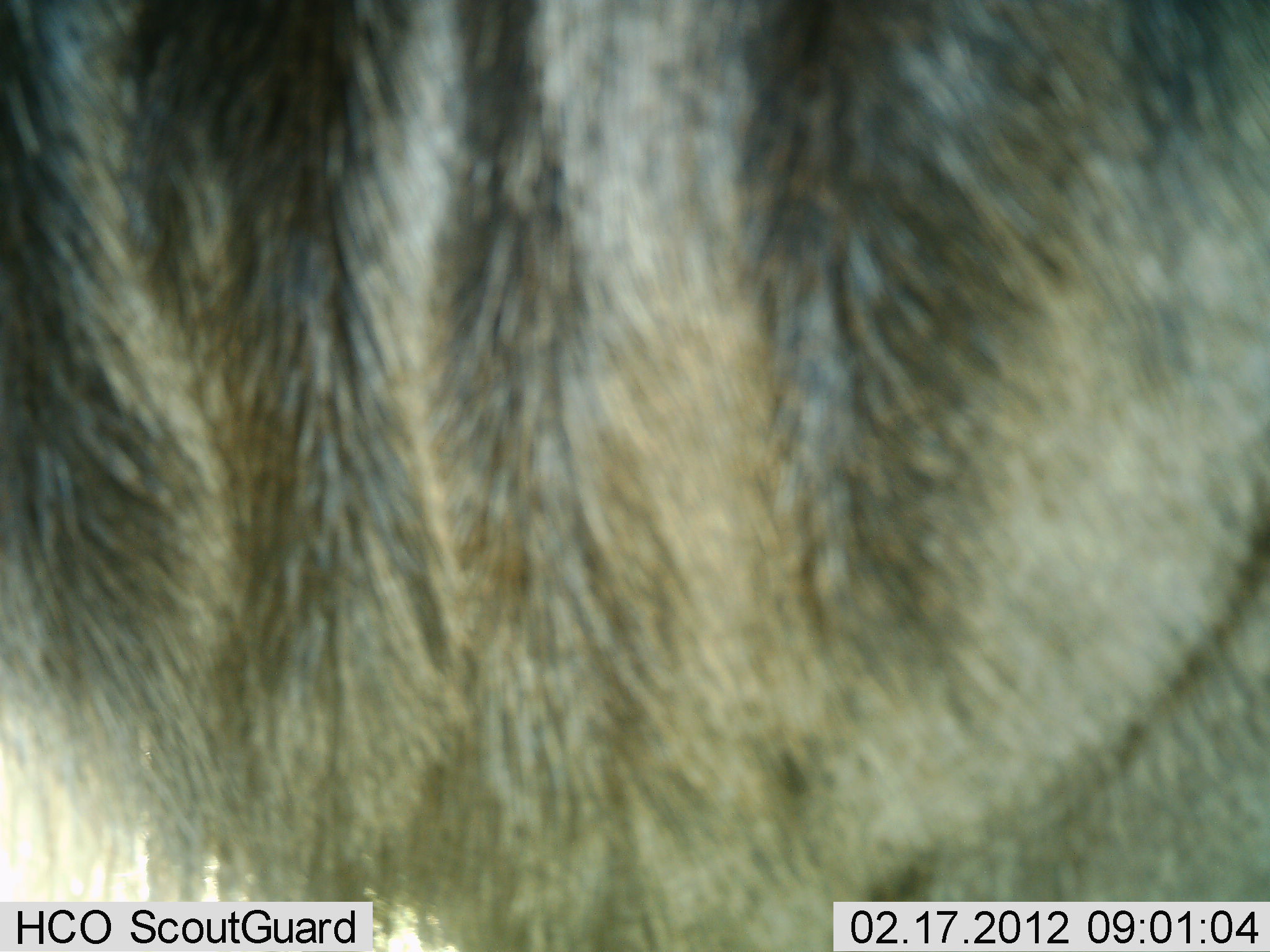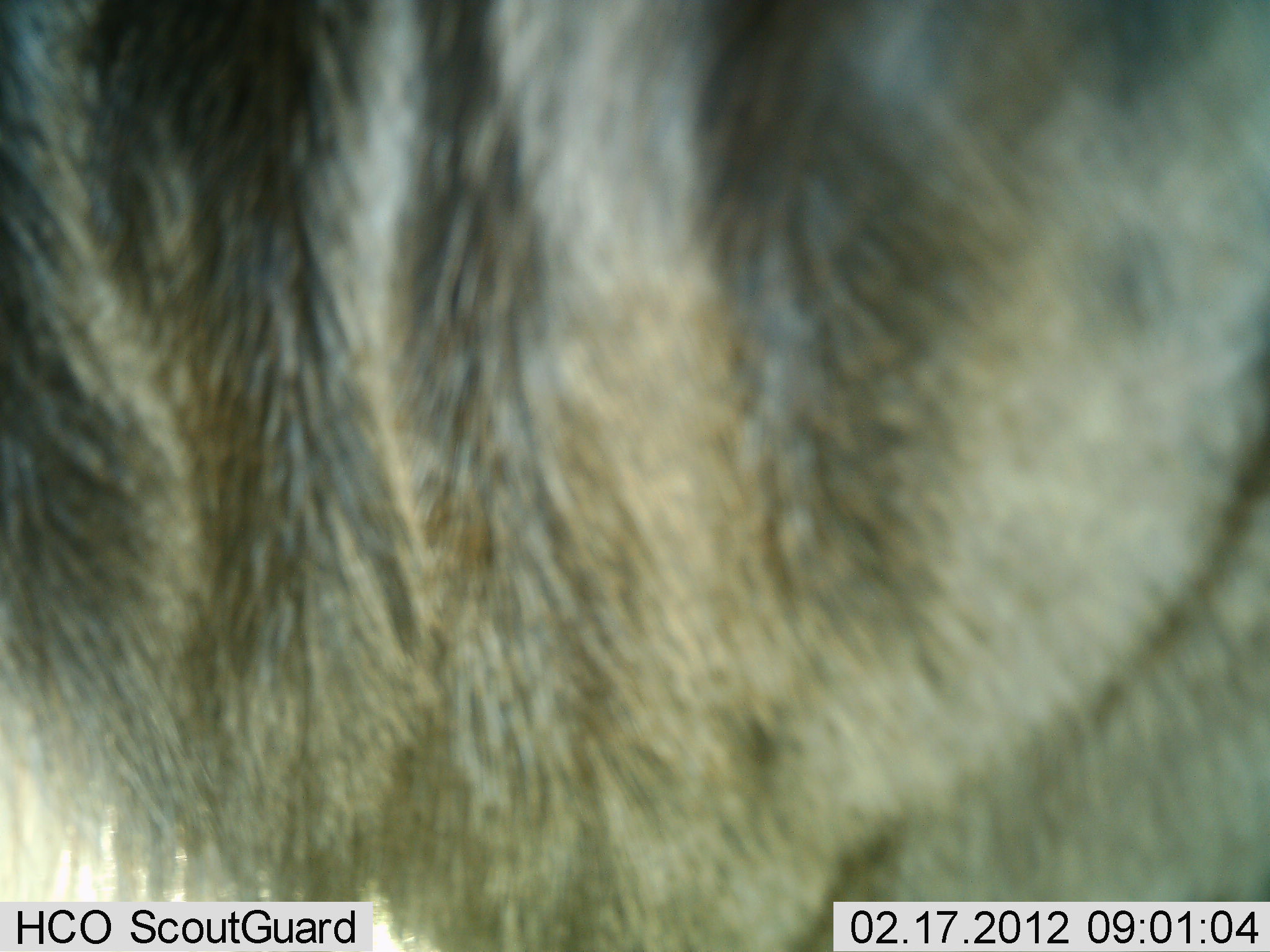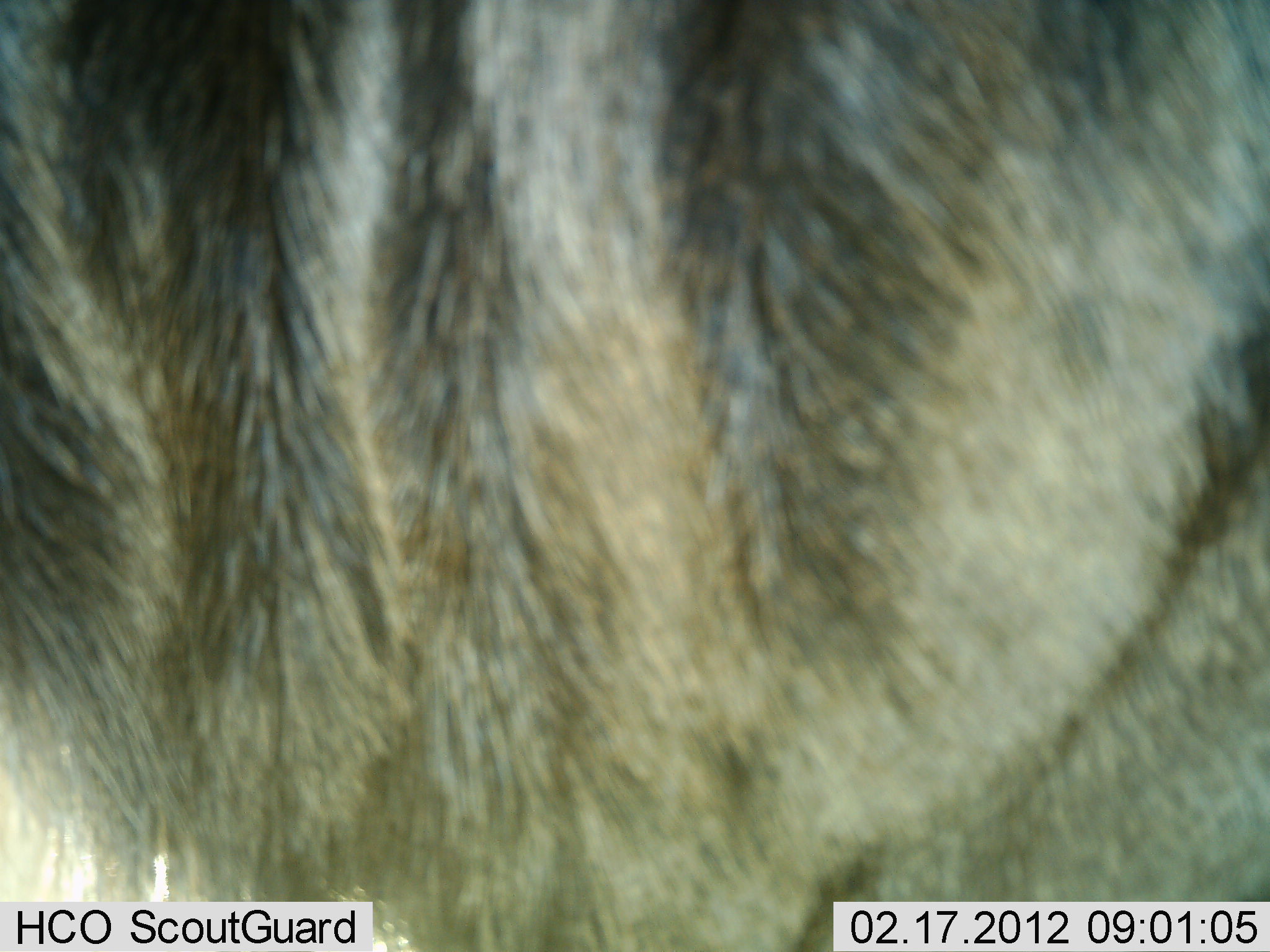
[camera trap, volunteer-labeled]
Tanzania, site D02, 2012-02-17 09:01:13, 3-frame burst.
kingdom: Animalia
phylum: Chordata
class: Mammalia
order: Artiodactyla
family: Bovidae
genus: Connochaetes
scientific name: Connochaetes taurinus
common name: blue wildebeest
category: wildebeest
Wildebeest (blue wildebeest) (Connochaetes taurinus), count 1. Behavior (volunteer vote fractions): standing 88%, resting 6%, moving 6%, interacting 0%. Young present (vote fraction): 0%. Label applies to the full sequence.